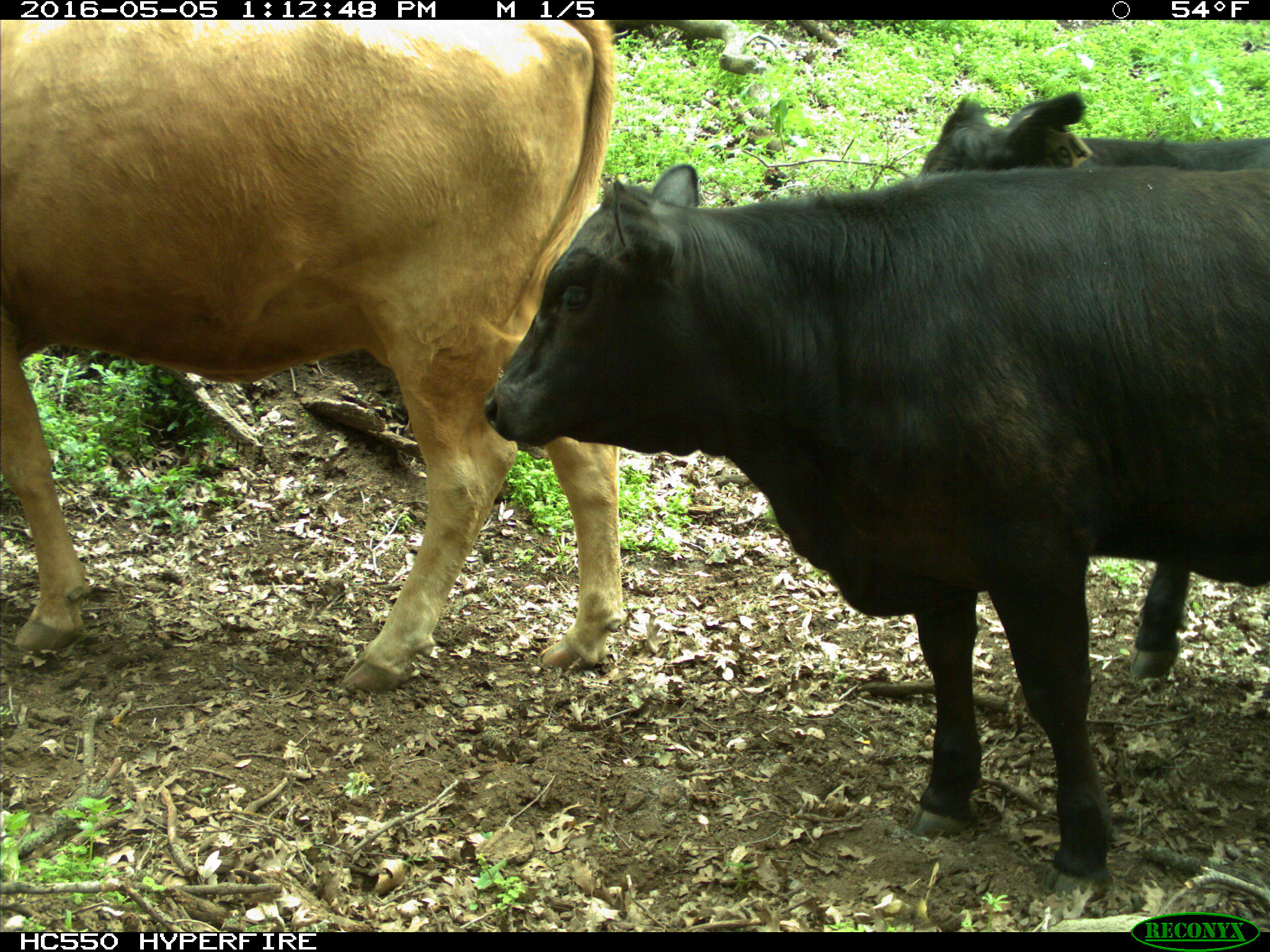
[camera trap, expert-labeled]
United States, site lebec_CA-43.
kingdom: Animalia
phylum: Chordata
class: Mammalia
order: Artiodactyla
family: Bovidae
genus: Bos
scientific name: Bos taurus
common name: domestic cow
Bos taurus (domestic cow).